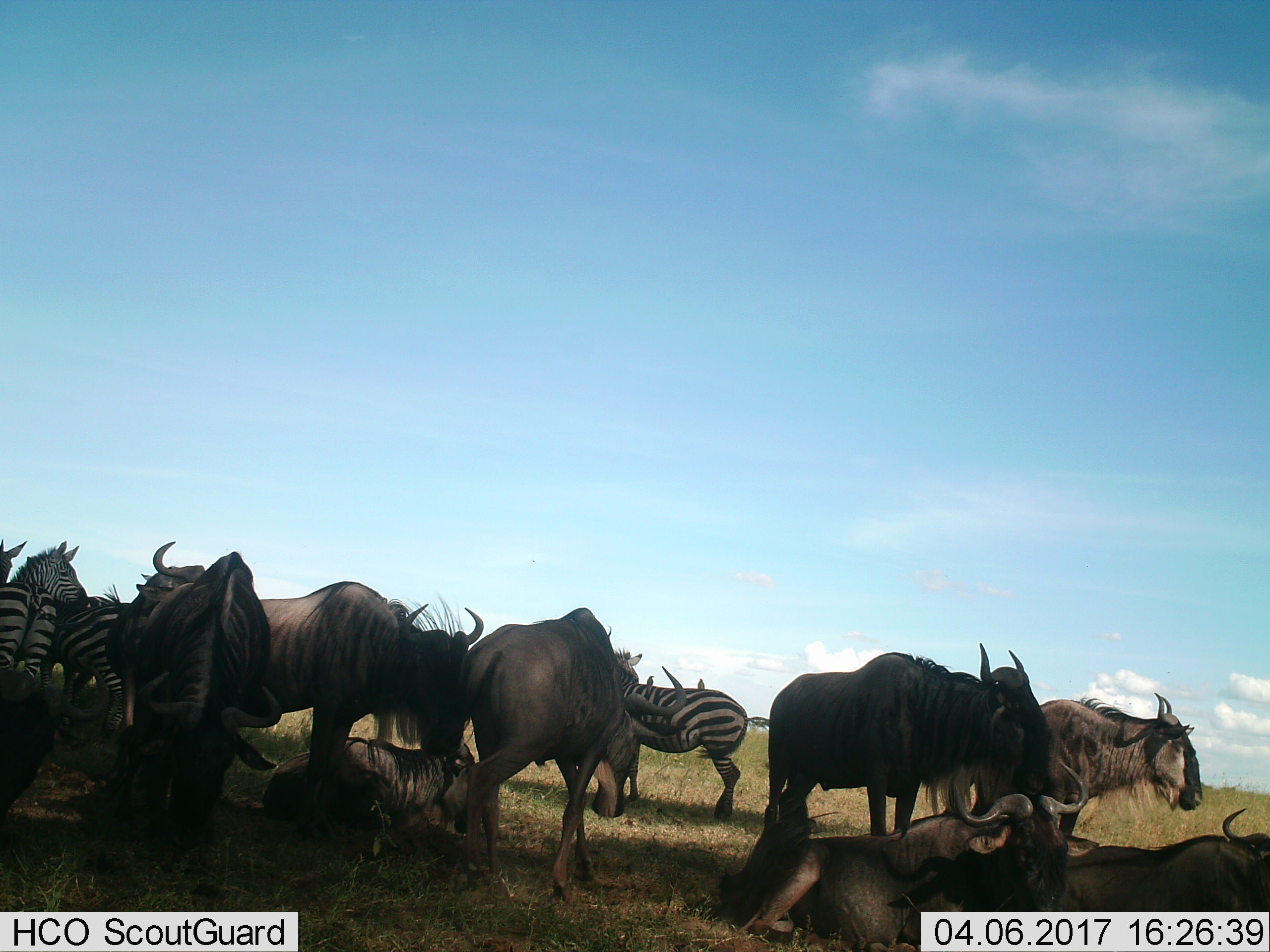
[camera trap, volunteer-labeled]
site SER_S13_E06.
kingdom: Animalia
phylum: Chordata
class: Mammalia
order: Perissodactyla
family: Equidae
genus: Equus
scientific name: Equus quagga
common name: plains zebra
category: zebraplains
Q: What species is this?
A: Zebraplains (plains zebra) (Equus quagga).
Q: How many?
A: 4.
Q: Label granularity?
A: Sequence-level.